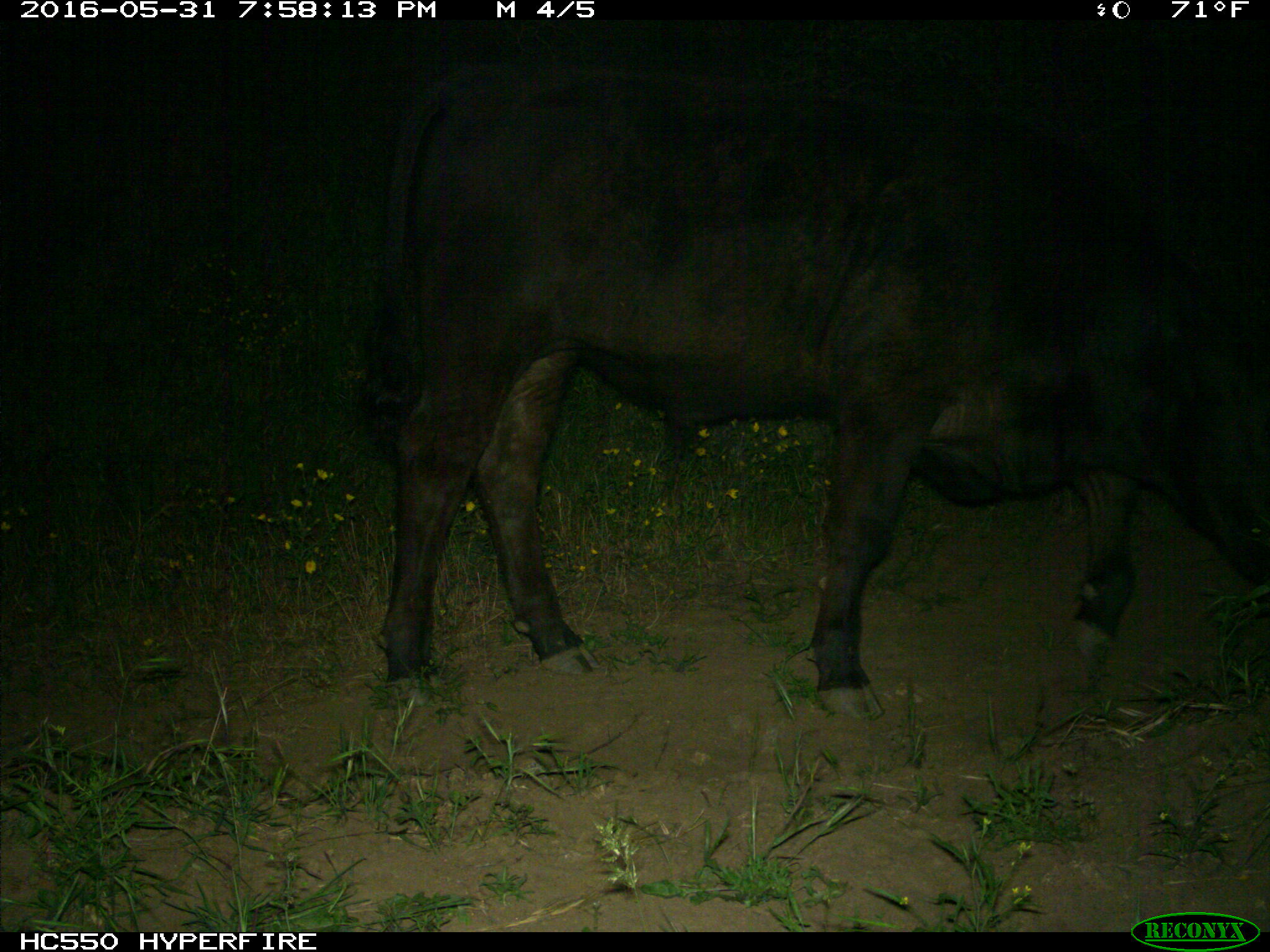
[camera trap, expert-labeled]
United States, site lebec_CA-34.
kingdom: Animalia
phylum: Chordata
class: Mammalia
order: Artiodactyla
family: Bovidae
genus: Bos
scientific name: Bos taurus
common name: domestic cow